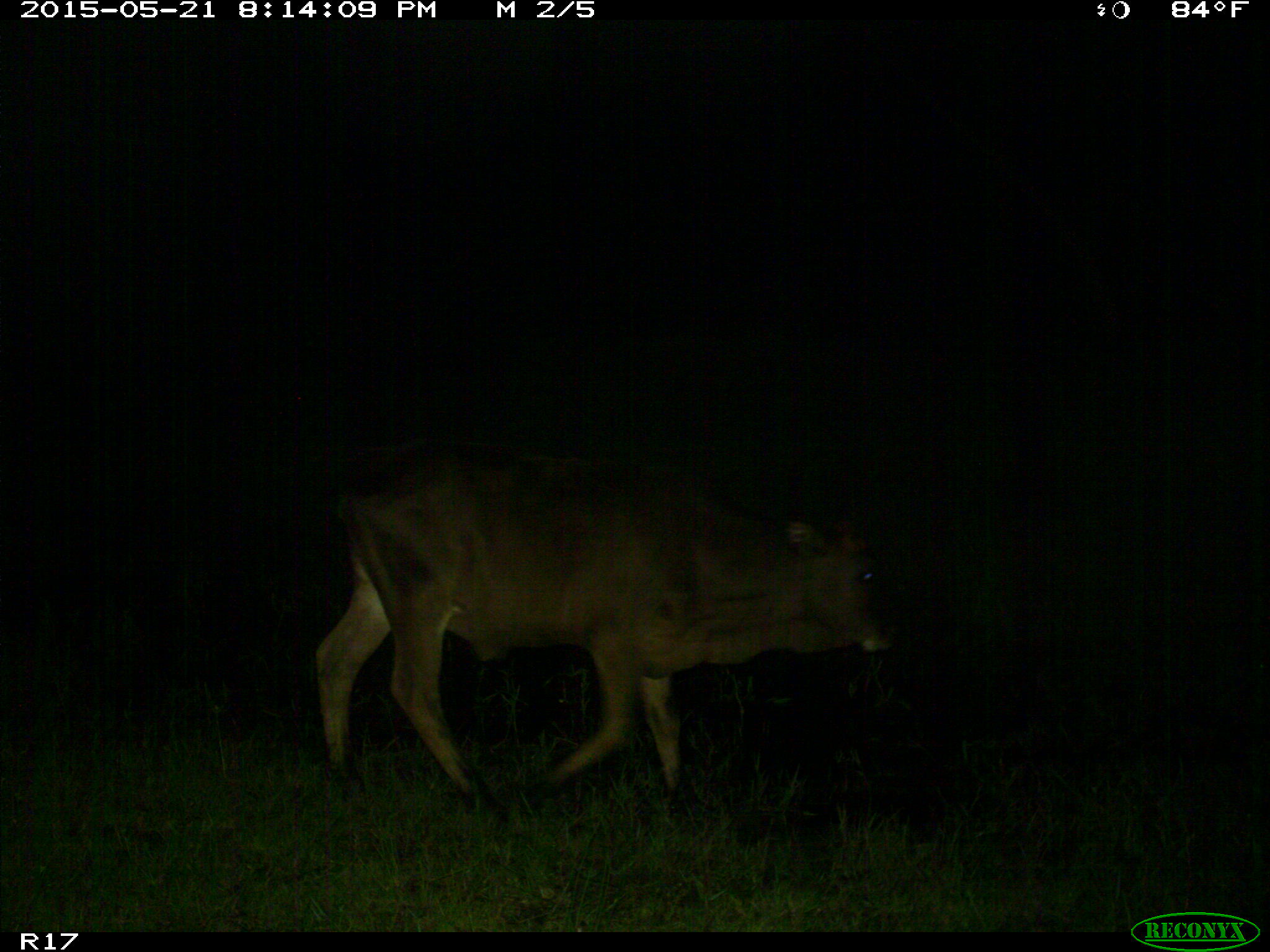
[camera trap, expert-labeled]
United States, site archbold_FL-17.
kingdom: Animalia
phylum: Chordata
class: Mammalia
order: Artiodactyla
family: Bovidae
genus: Bos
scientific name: Bos taurus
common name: domestic cow